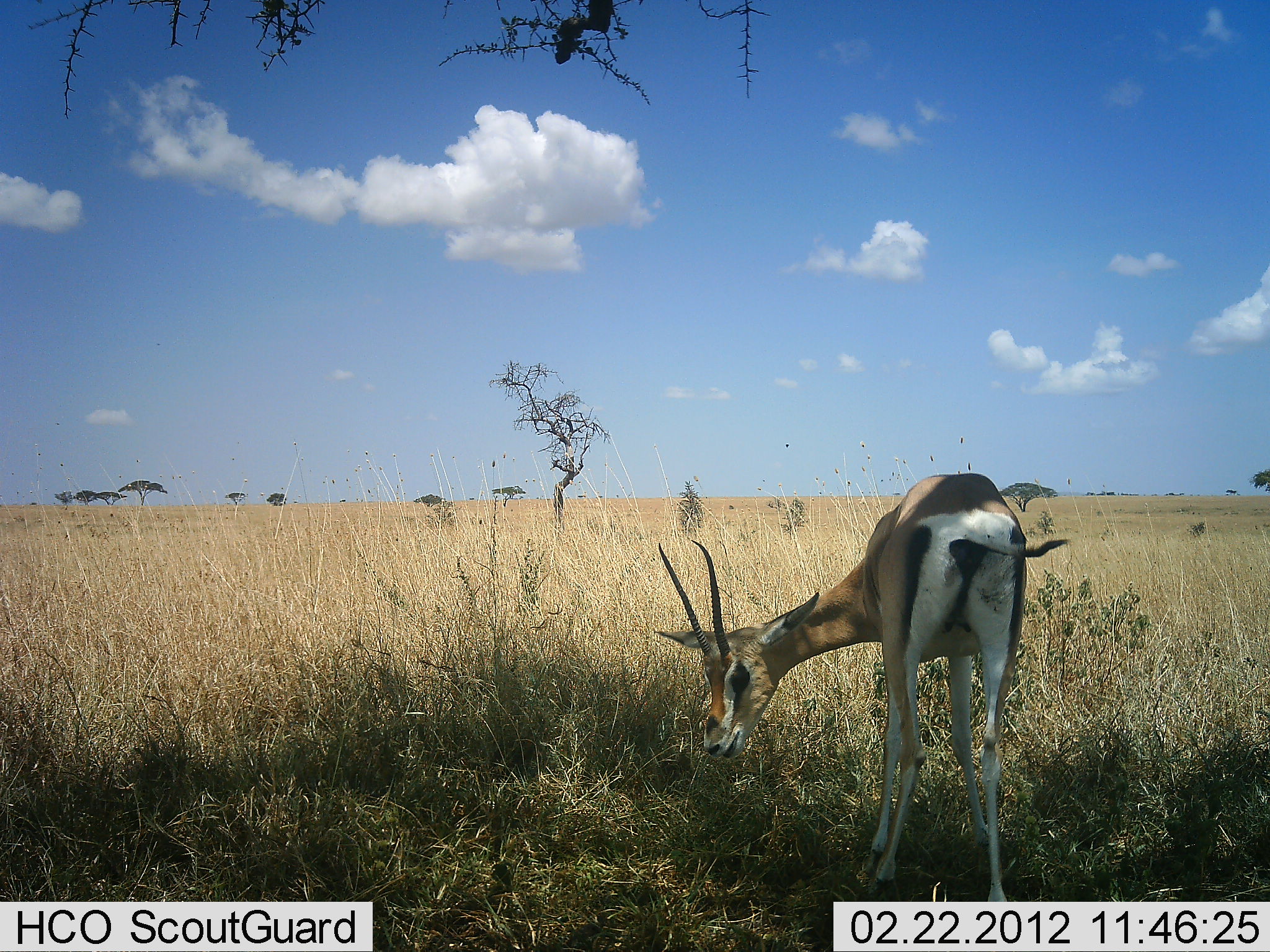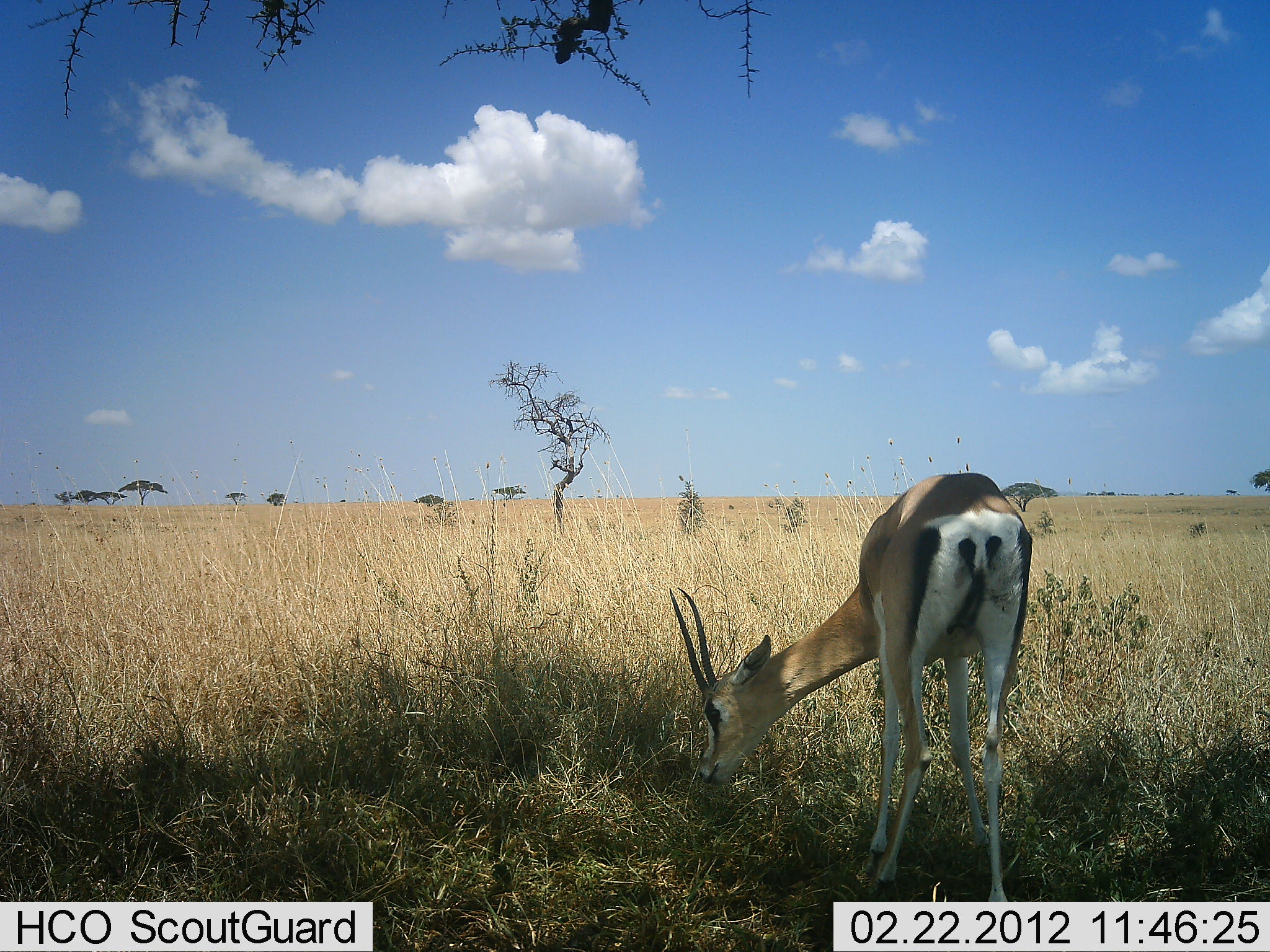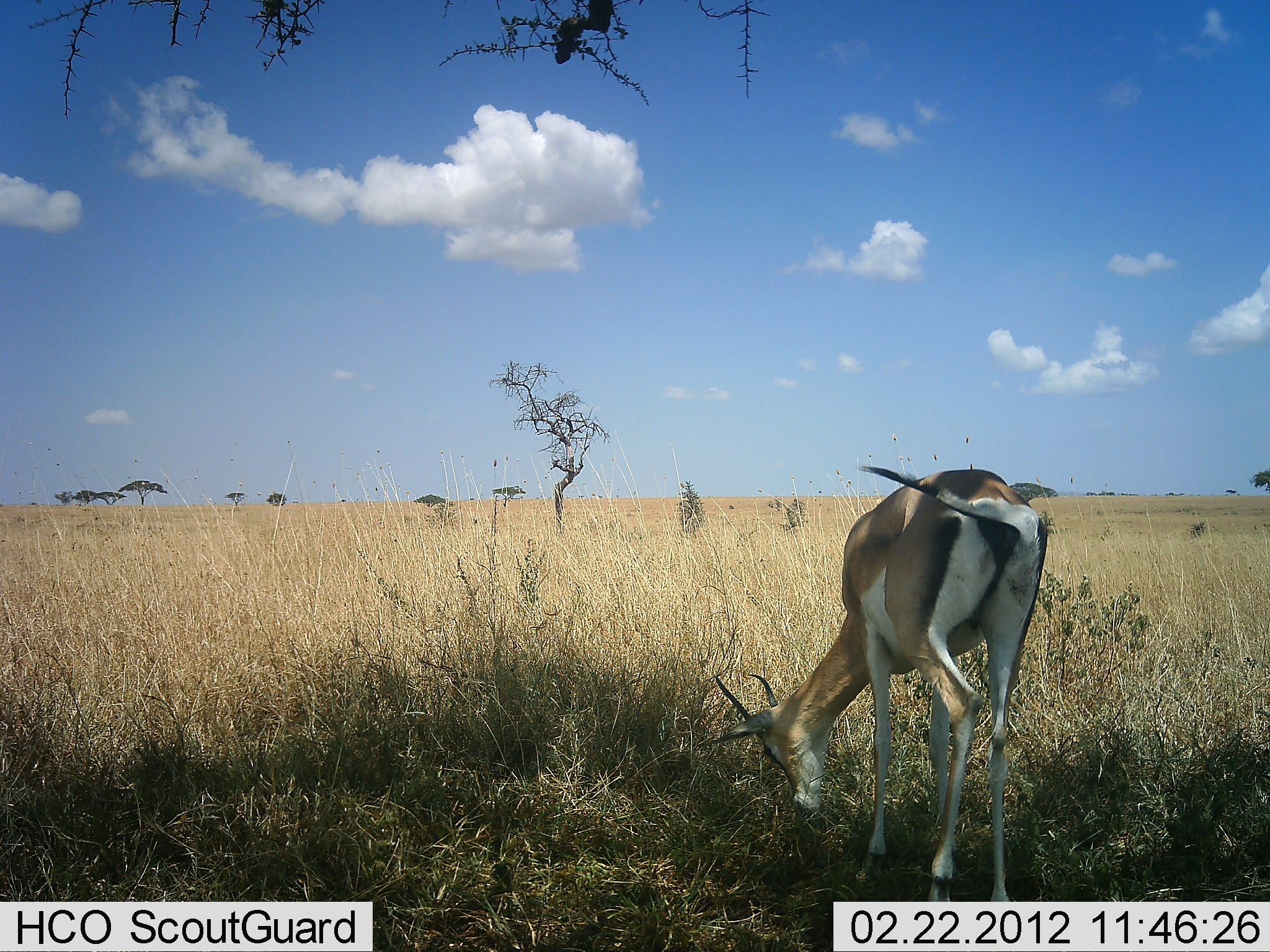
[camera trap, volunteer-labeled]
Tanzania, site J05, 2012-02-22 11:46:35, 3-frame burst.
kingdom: Animalia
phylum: Chordata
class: Mammalia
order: Artiodactyla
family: Bovidae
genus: Nanger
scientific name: Nanger granti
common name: grant's gazelle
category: gazellegrants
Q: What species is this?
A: Gazellegrants (grant's gazelle) (Nanger granti).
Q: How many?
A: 1.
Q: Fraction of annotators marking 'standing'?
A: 29%.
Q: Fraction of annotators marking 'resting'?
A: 0%.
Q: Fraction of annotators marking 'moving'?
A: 6%.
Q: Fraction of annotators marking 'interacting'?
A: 0%.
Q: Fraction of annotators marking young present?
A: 0%.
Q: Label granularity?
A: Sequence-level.